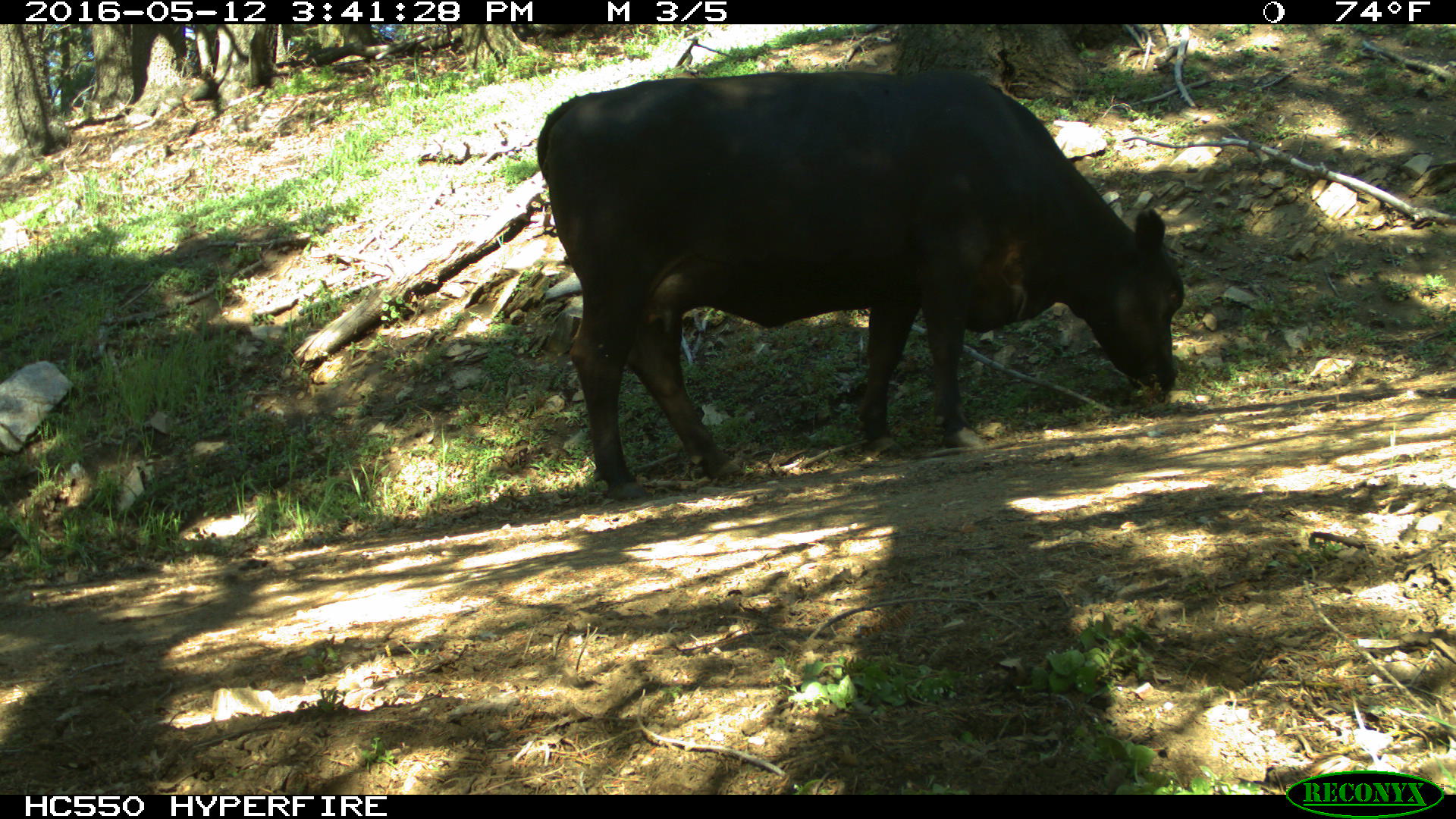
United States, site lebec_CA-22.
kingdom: Animalia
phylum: Chordata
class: Mammalia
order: Artiodactyla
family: Bovidae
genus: Bos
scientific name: Bos taurus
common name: domestic cow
Bos taurus (domestic cow).